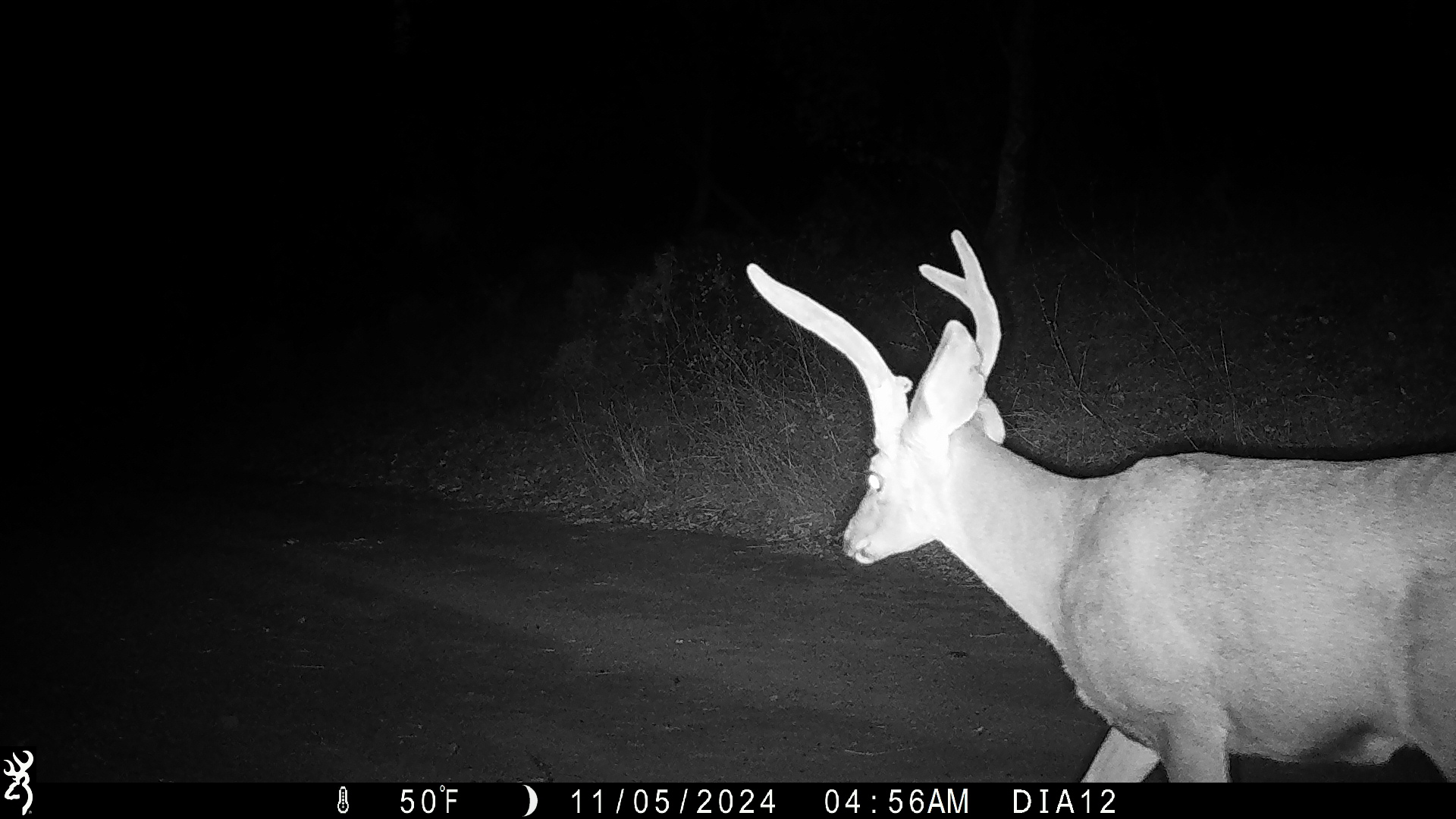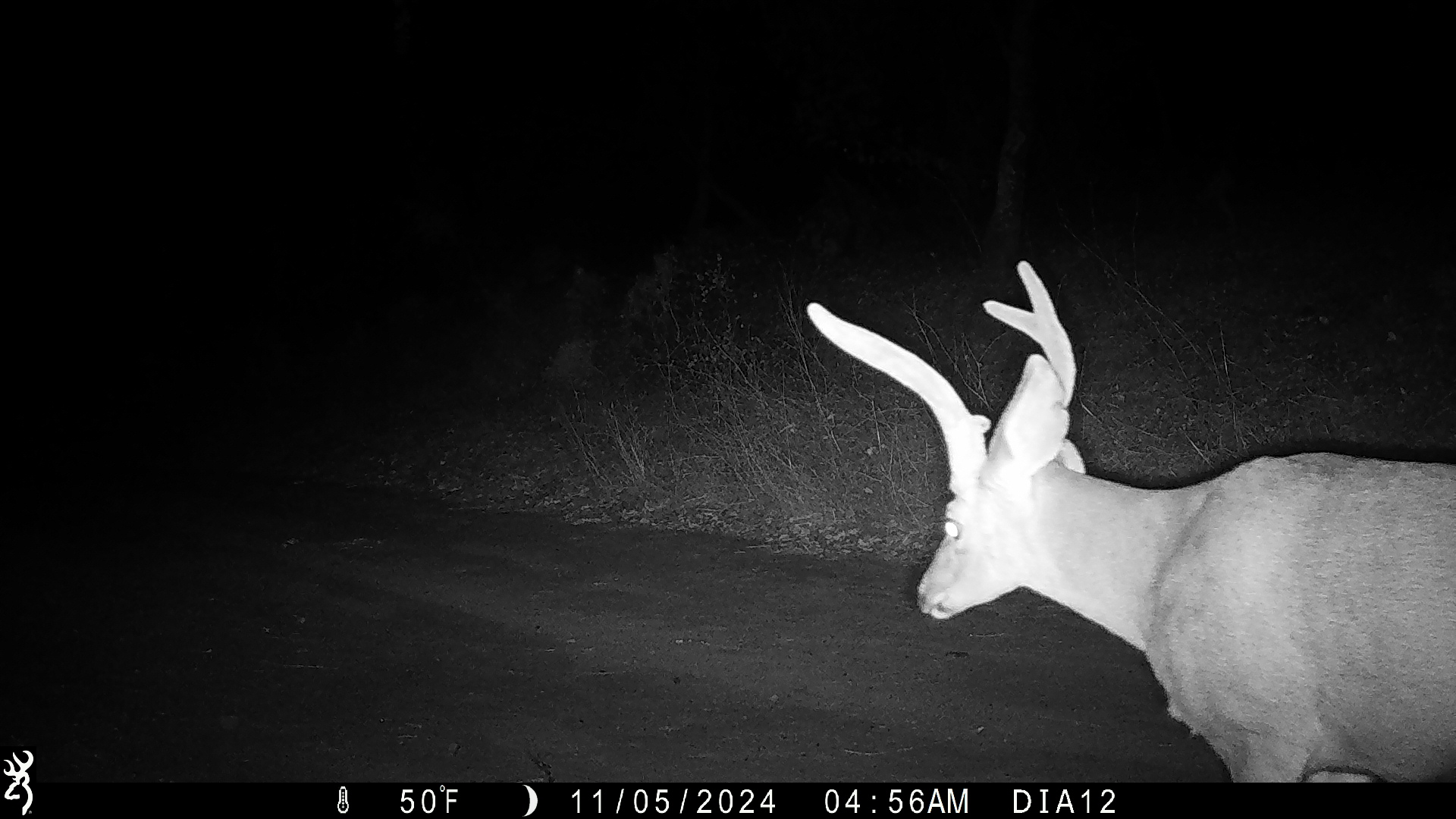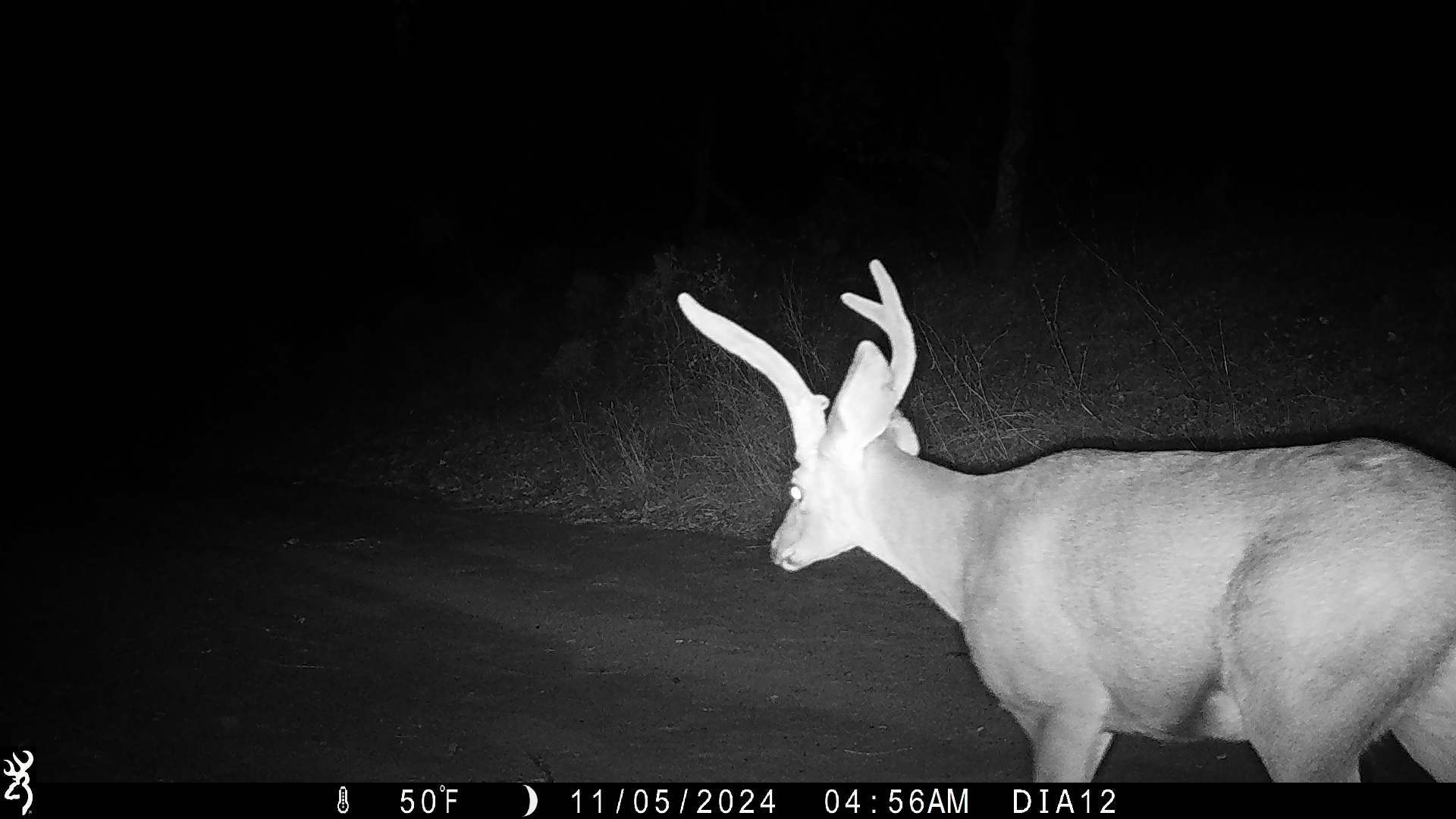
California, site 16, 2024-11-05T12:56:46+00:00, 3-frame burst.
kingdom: Animalia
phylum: Chordata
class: Mammalia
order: Artiodactyla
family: Cervidae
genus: Odocoileus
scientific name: Odocoileus hemionus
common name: mule deer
Mule deer (Odocoileus hemionus).